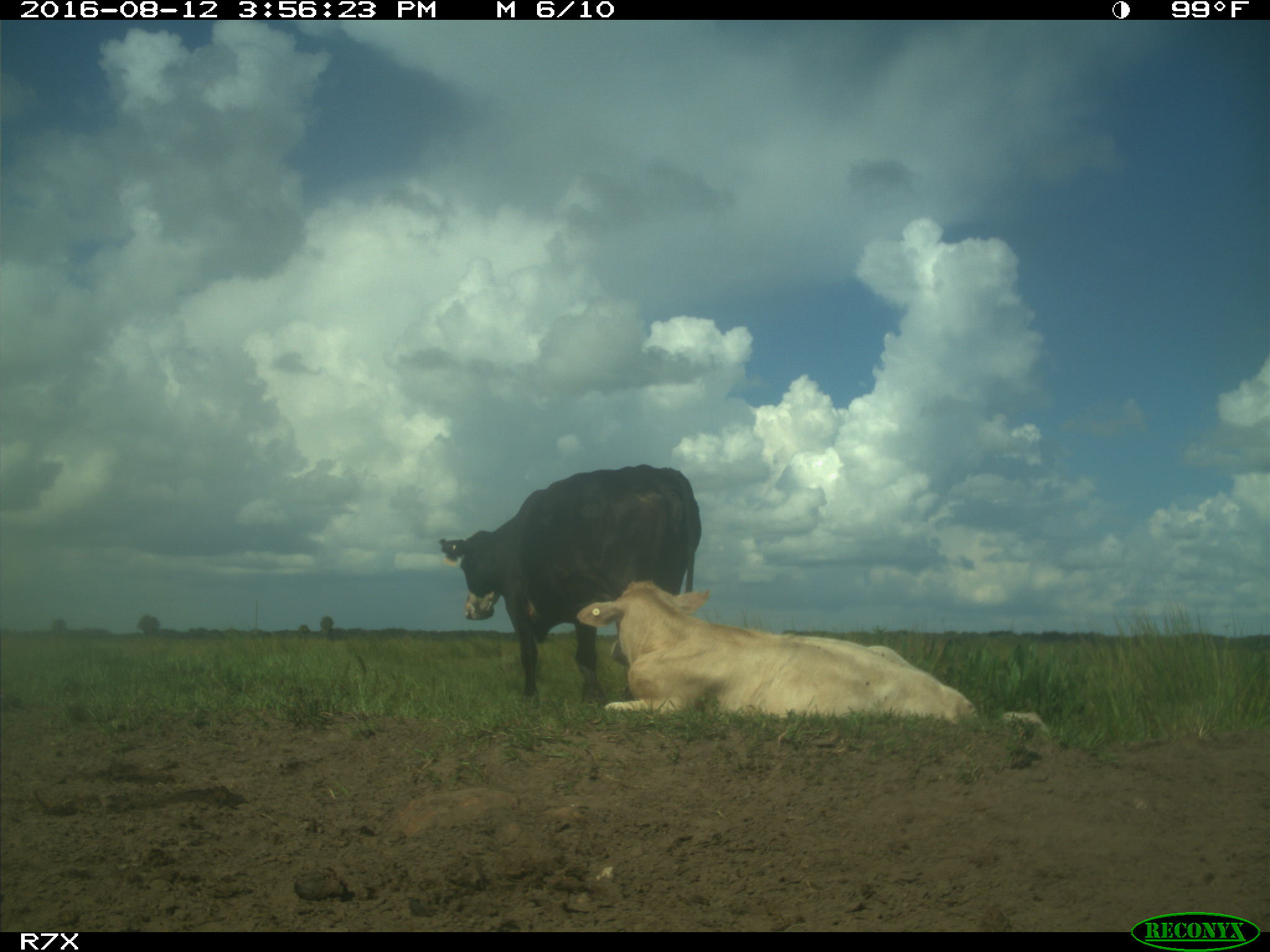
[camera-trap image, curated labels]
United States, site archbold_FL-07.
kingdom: Animalia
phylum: Chordata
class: Mammalia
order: Artiodactyla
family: Bovidae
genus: Bos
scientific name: Bos taurus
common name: domestic cow